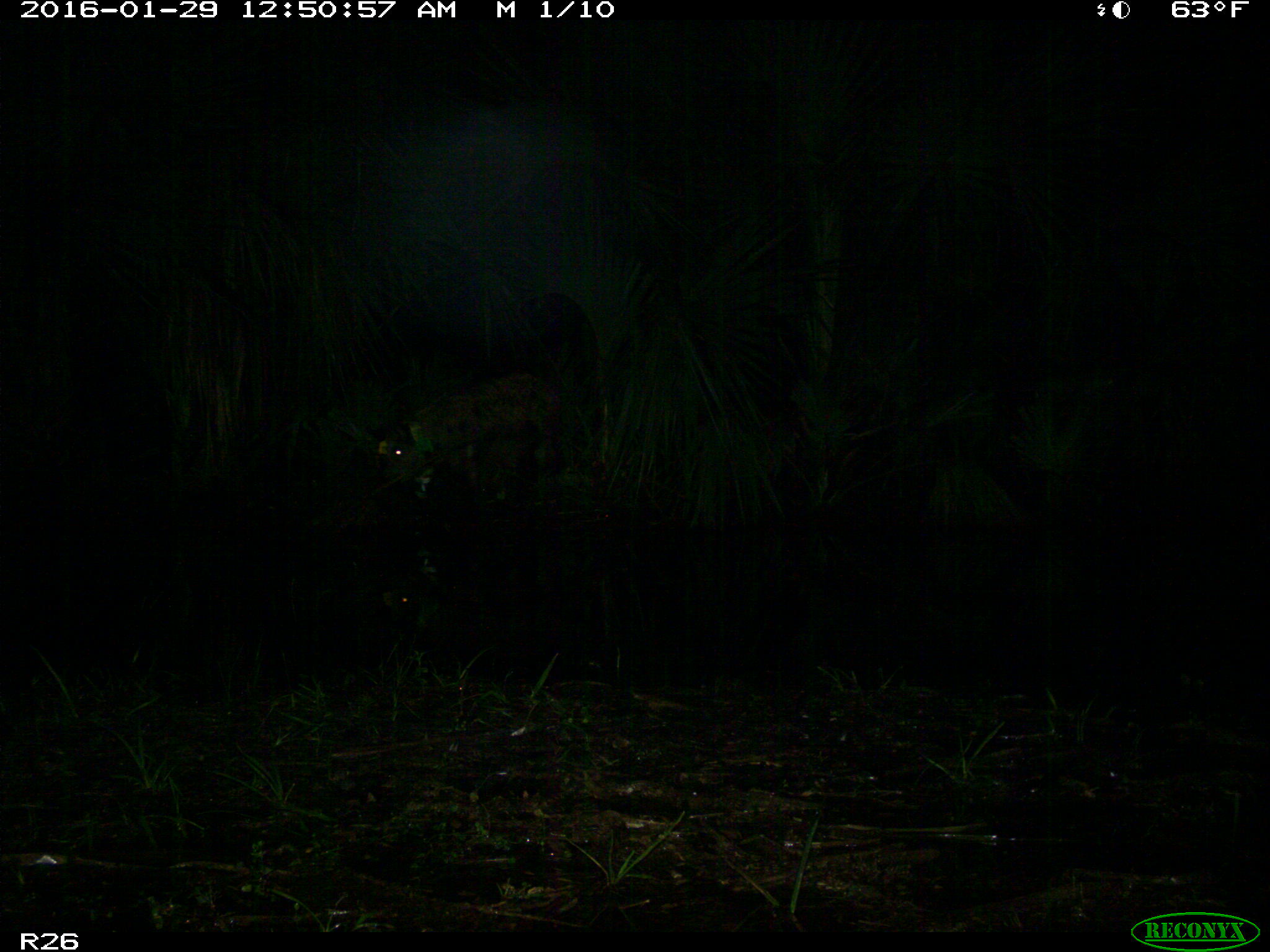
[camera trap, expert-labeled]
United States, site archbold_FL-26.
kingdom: Animalia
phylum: Chordata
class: Mammalia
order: Artiodactyla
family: Suidae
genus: Sus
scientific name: Sus scrofa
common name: wild boar